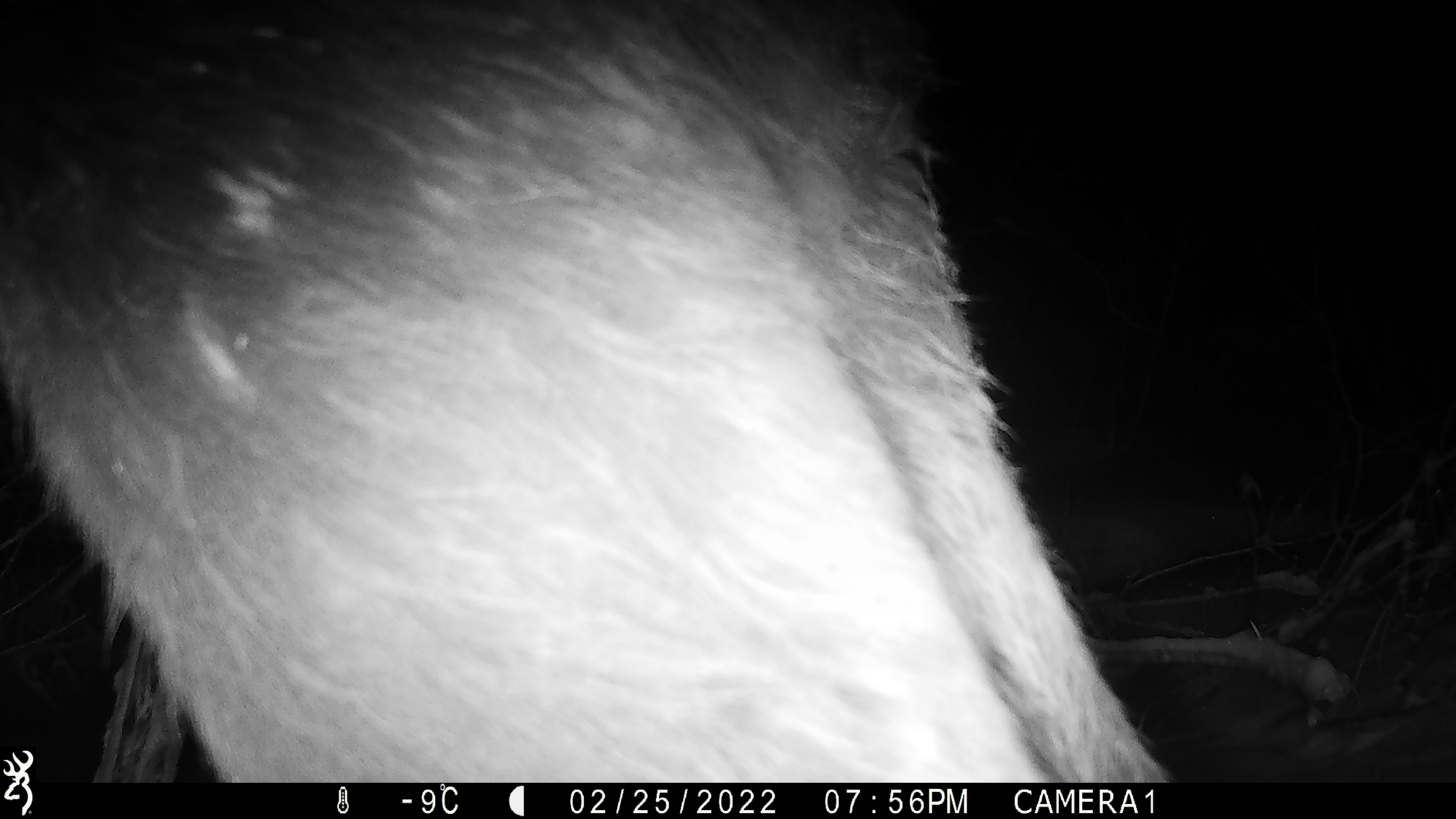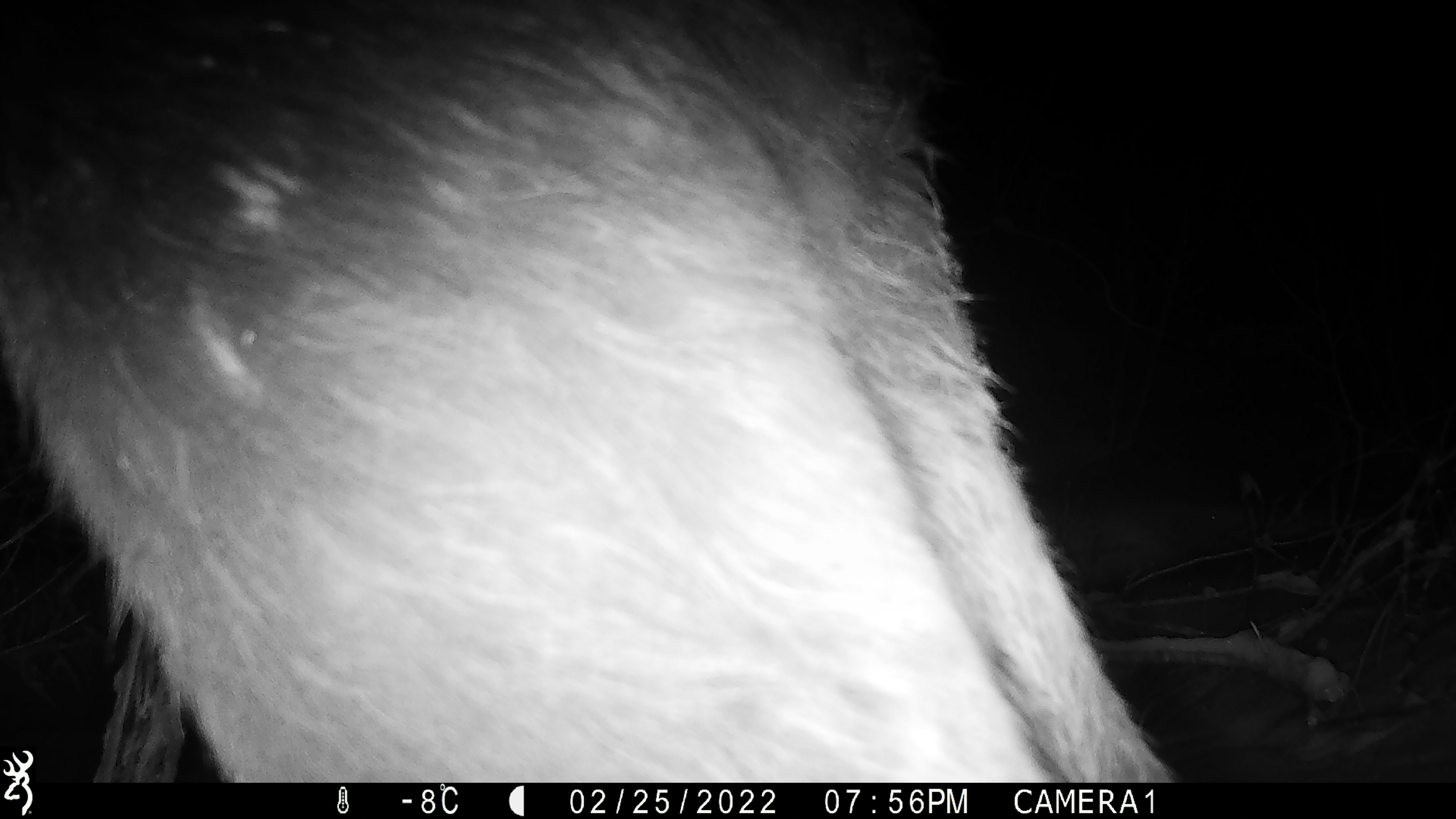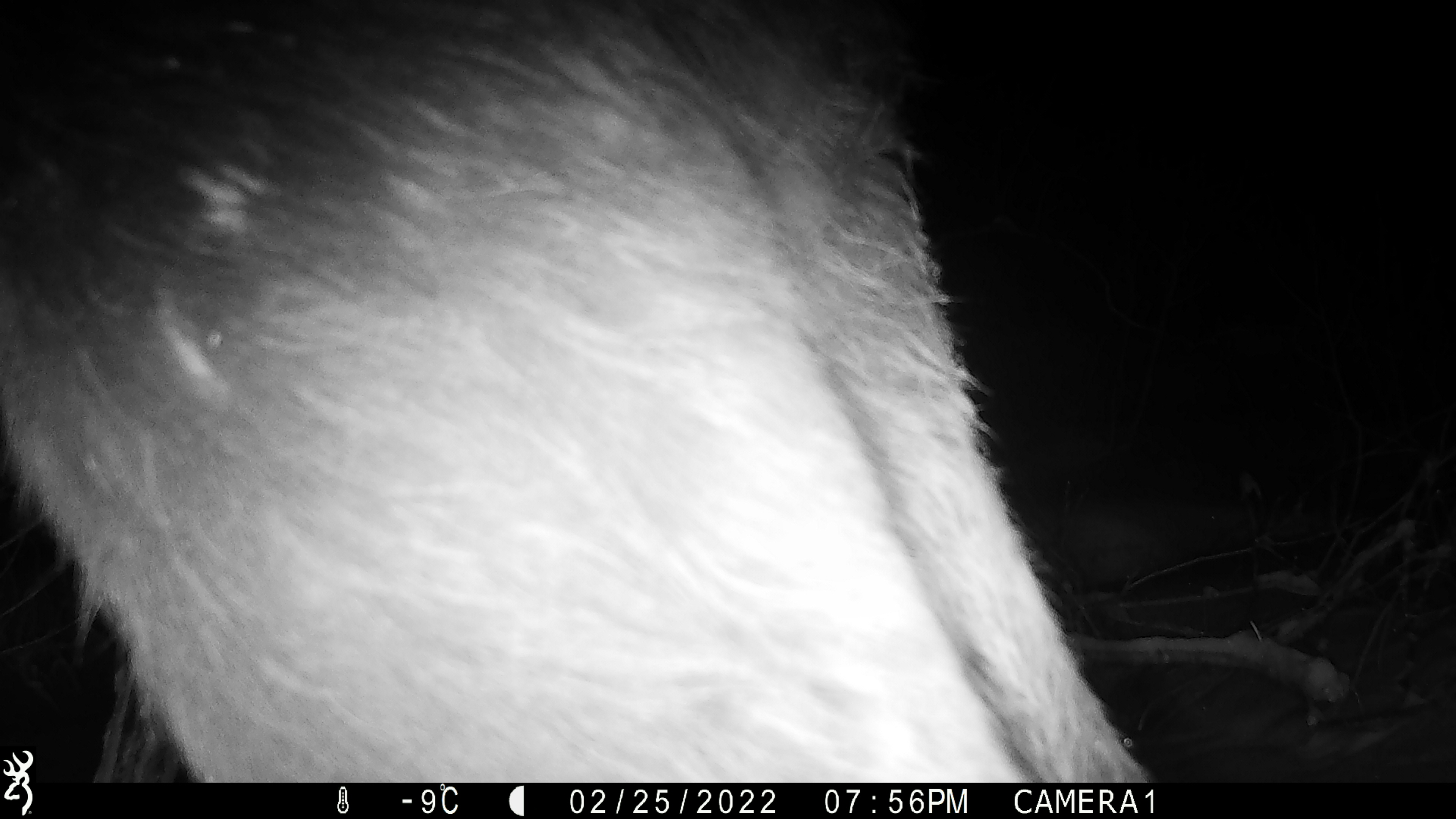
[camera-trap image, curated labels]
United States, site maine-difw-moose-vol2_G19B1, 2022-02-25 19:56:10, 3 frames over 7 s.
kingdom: Animalia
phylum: Chordata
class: Mammalia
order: Artiodactyla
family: Cervidae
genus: Alces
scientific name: Alces alces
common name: moose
Moose (Alces alces).